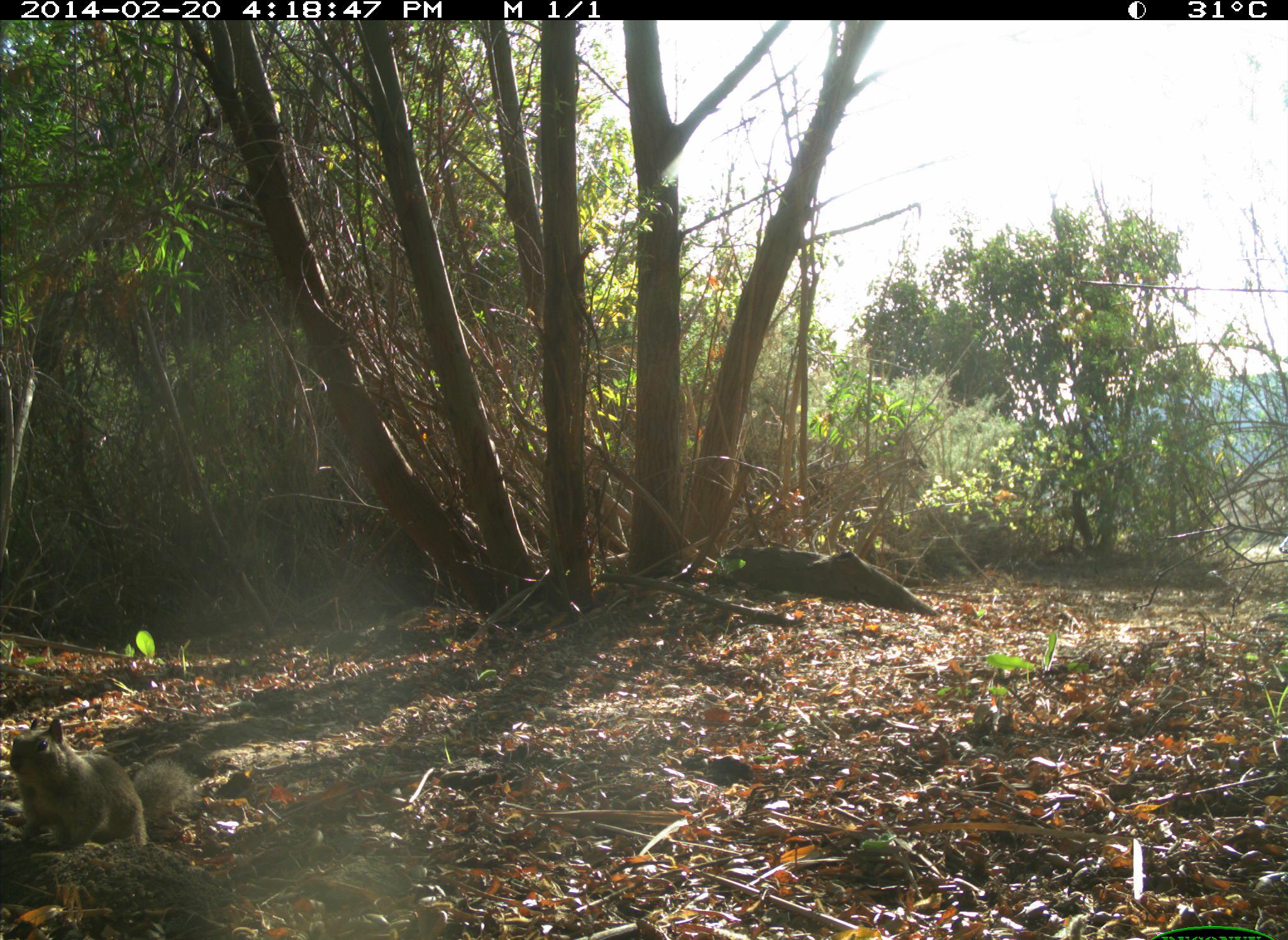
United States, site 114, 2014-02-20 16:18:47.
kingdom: Animalia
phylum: Chordata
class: Mammalia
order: Rodentia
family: Sciuridae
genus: Sciurus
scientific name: Sciurus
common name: squirrel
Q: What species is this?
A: Squirrel (Sciurus).